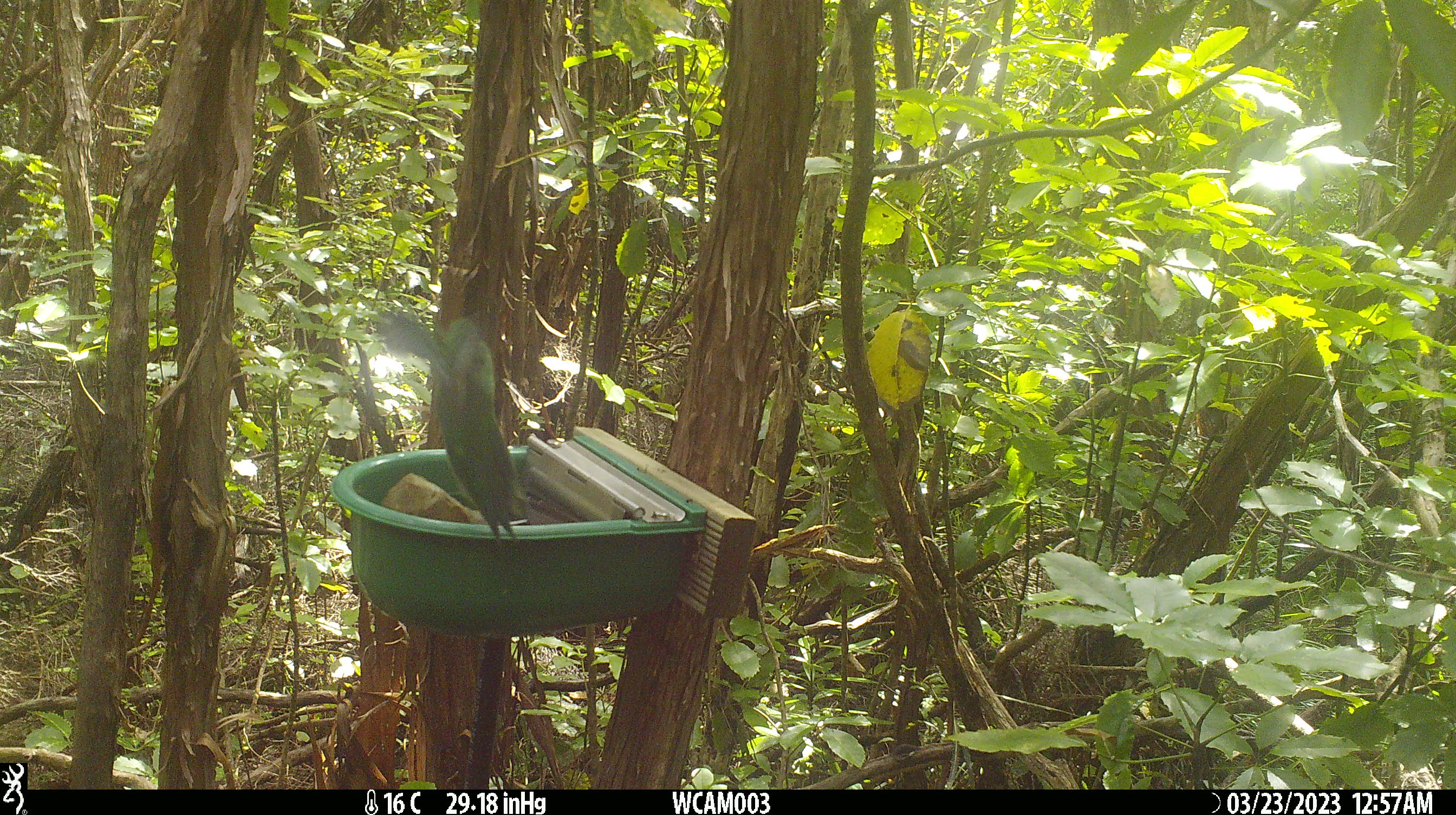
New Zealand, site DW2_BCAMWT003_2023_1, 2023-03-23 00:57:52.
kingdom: Animalia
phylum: Chordata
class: Aves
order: Psittaciformes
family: Psittaculidae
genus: Cyanoramphus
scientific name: Cyanoramphus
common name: parakeet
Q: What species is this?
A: Parakeet (Cyanoramphus).